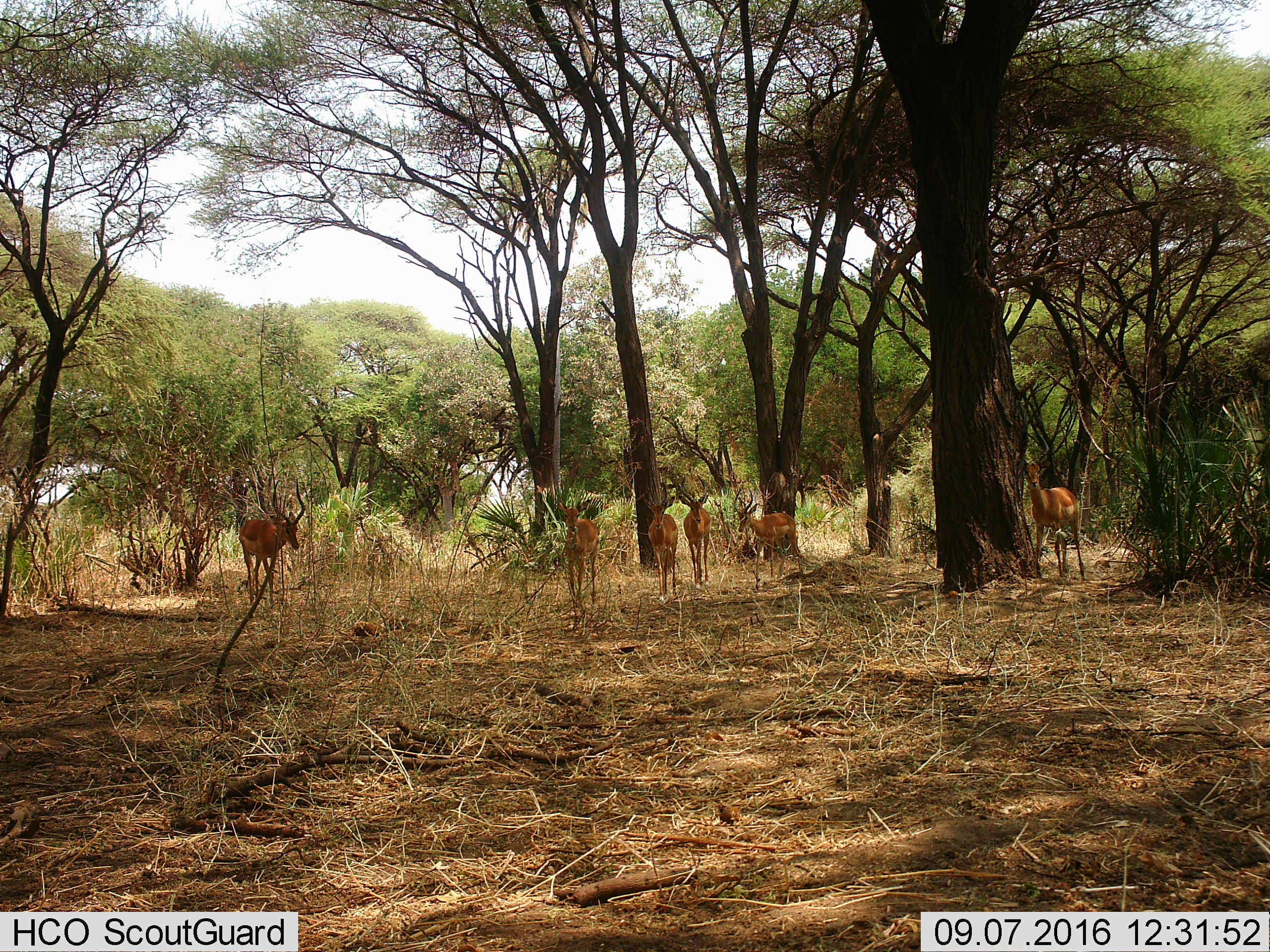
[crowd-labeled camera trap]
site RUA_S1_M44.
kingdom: Animalia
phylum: Chordata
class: Mammalia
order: Artiodactyla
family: Bovidae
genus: Aepyceros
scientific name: Aepyceros melampus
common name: impala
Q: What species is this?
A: Impala (Aepyceros melampus).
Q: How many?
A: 6.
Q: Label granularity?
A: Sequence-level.